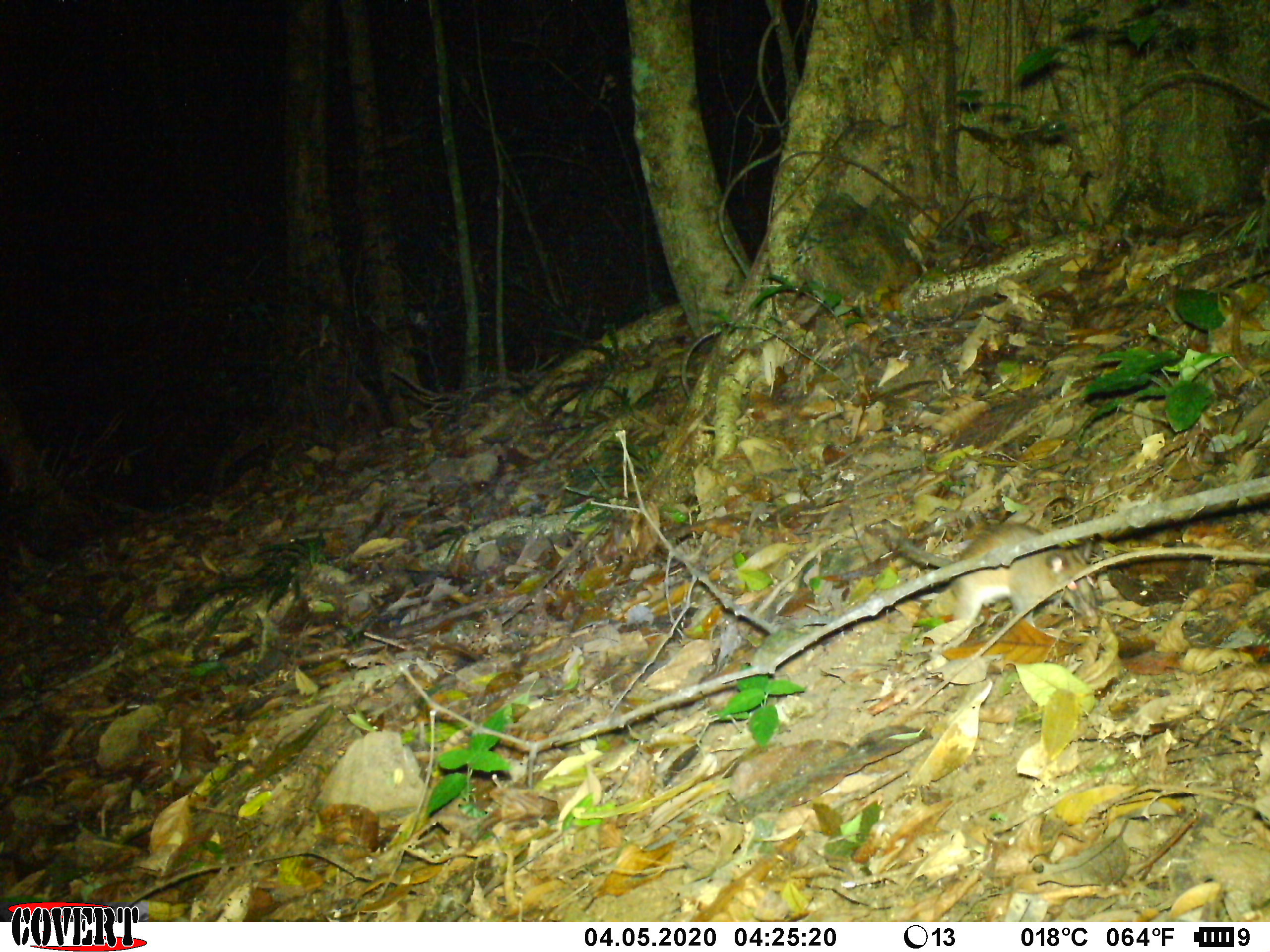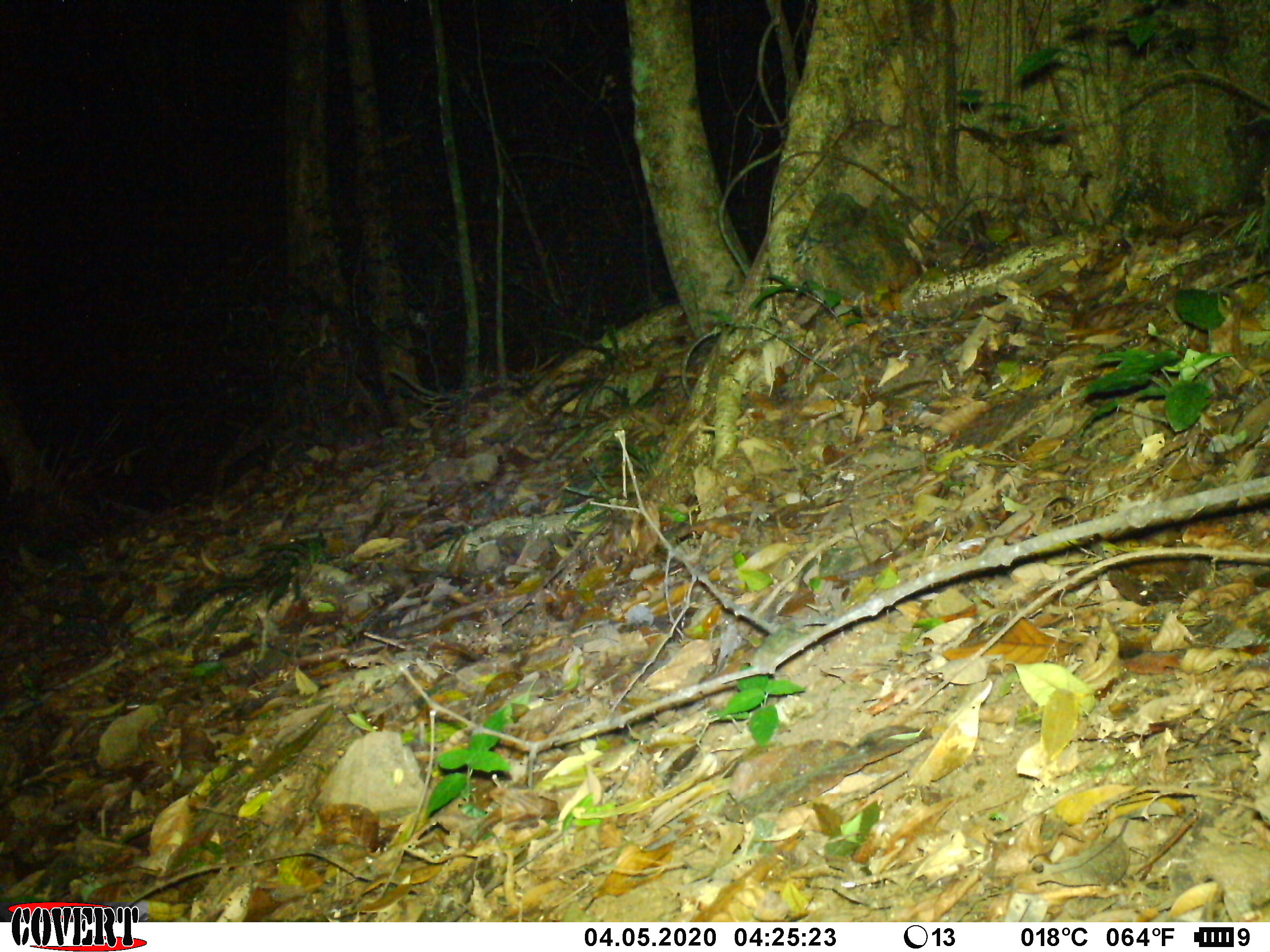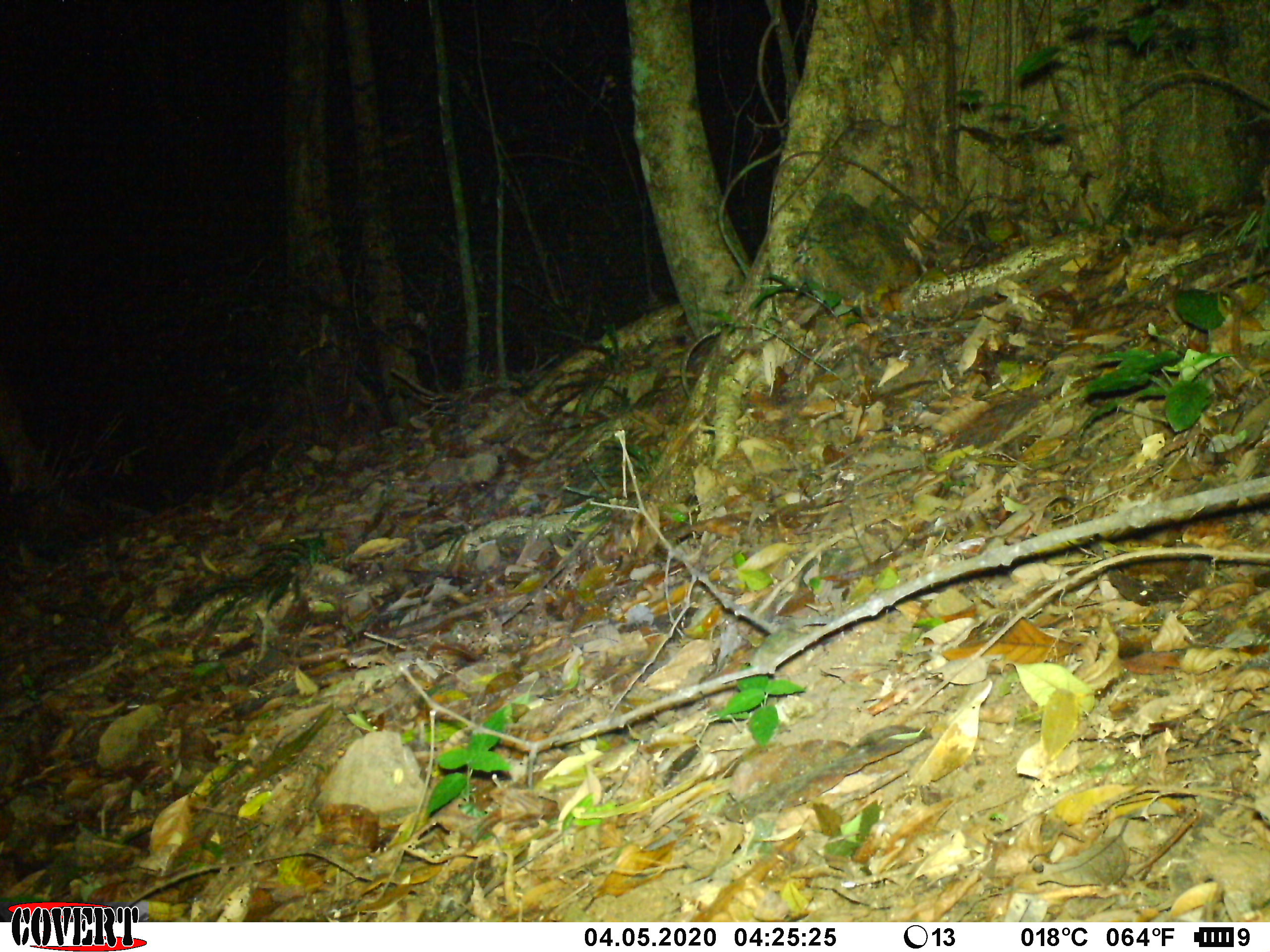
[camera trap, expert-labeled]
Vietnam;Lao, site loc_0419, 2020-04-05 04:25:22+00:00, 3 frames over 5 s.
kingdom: Animalia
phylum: Chordata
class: Mammalia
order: Rodentia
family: Muridae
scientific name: Muridae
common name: old-world mice and rats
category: unidentified murid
Unidentified murid (old-world mice and rats) (Muridae). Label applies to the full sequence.